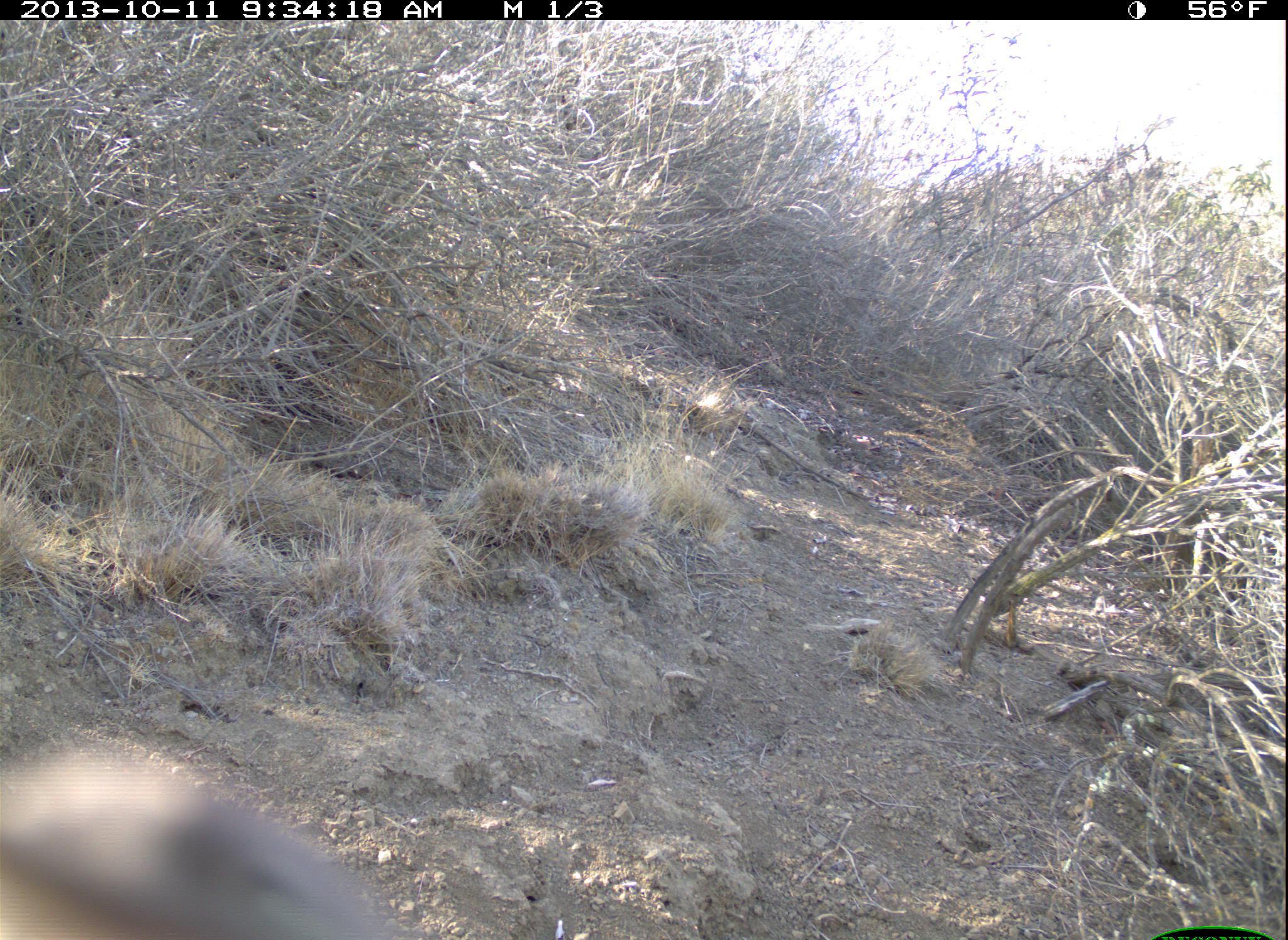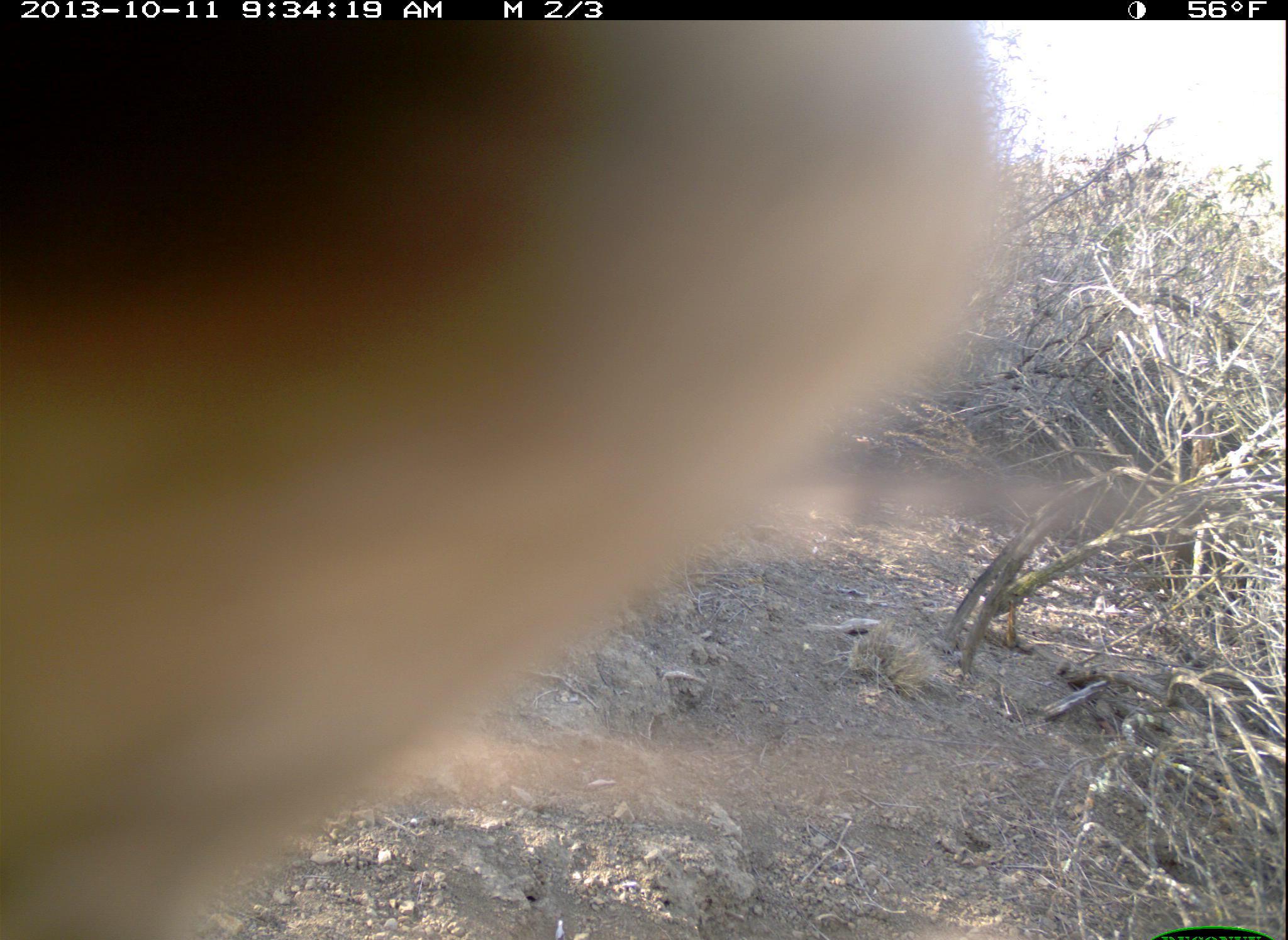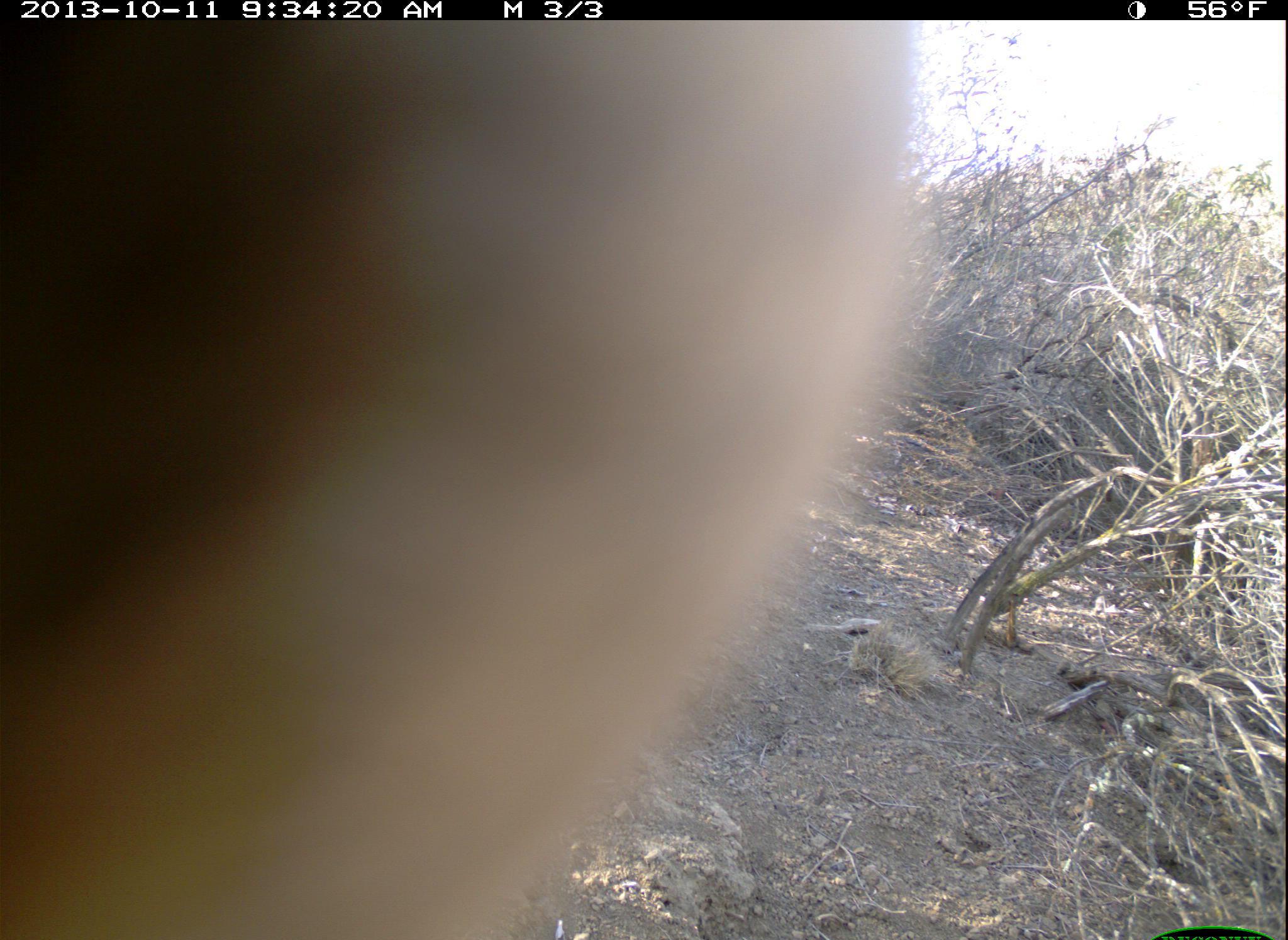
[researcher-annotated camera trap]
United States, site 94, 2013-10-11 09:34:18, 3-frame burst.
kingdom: Animalia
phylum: Chordata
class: Aves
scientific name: Aves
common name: bird